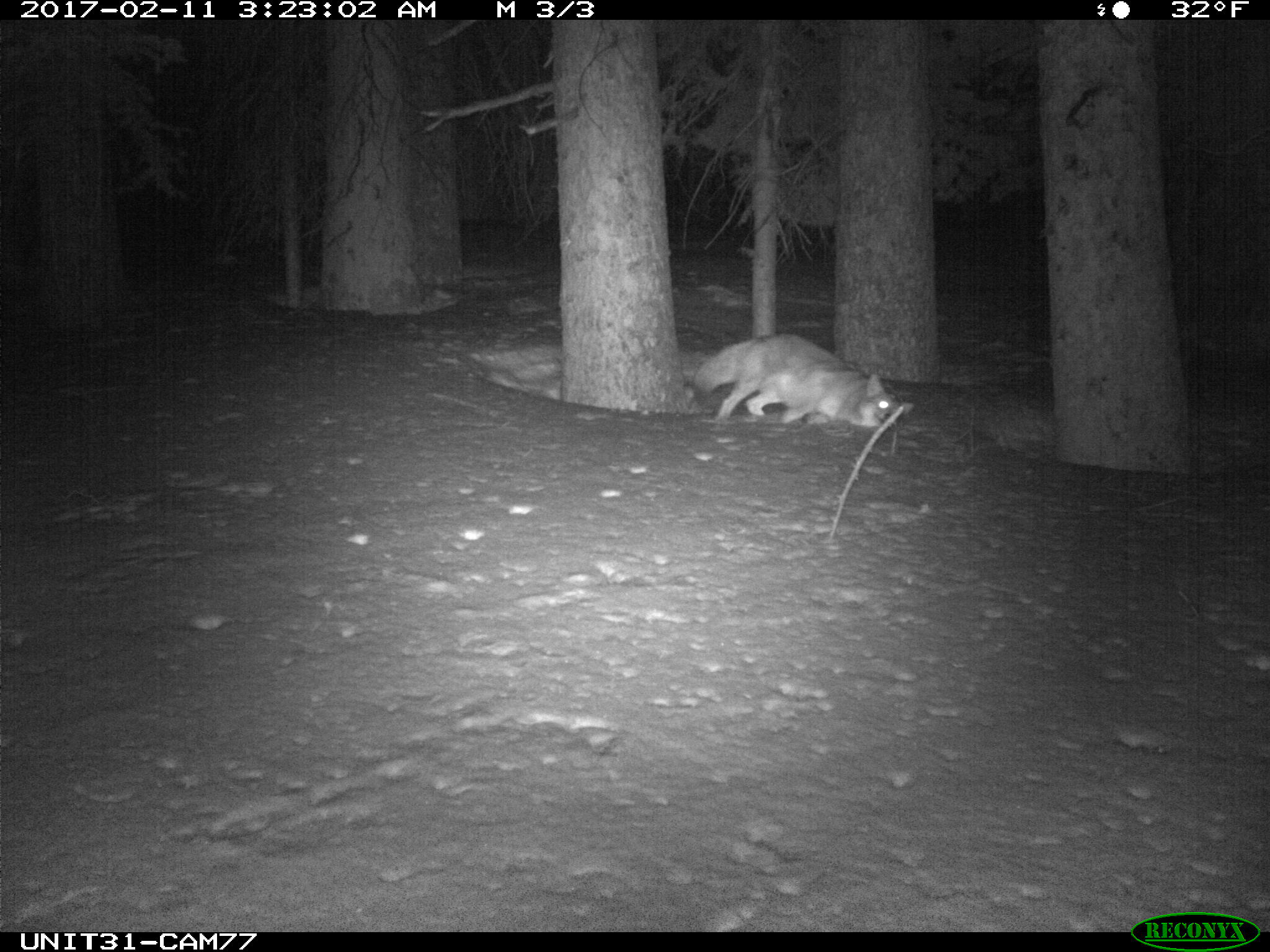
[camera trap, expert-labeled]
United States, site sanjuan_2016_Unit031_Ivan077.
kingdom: Animalia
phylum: Chordata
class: Mammalia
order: Carnivora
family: Canidae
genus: Canis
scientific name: Canis latrans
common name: coyote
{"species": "Canis latrans (coyote)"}